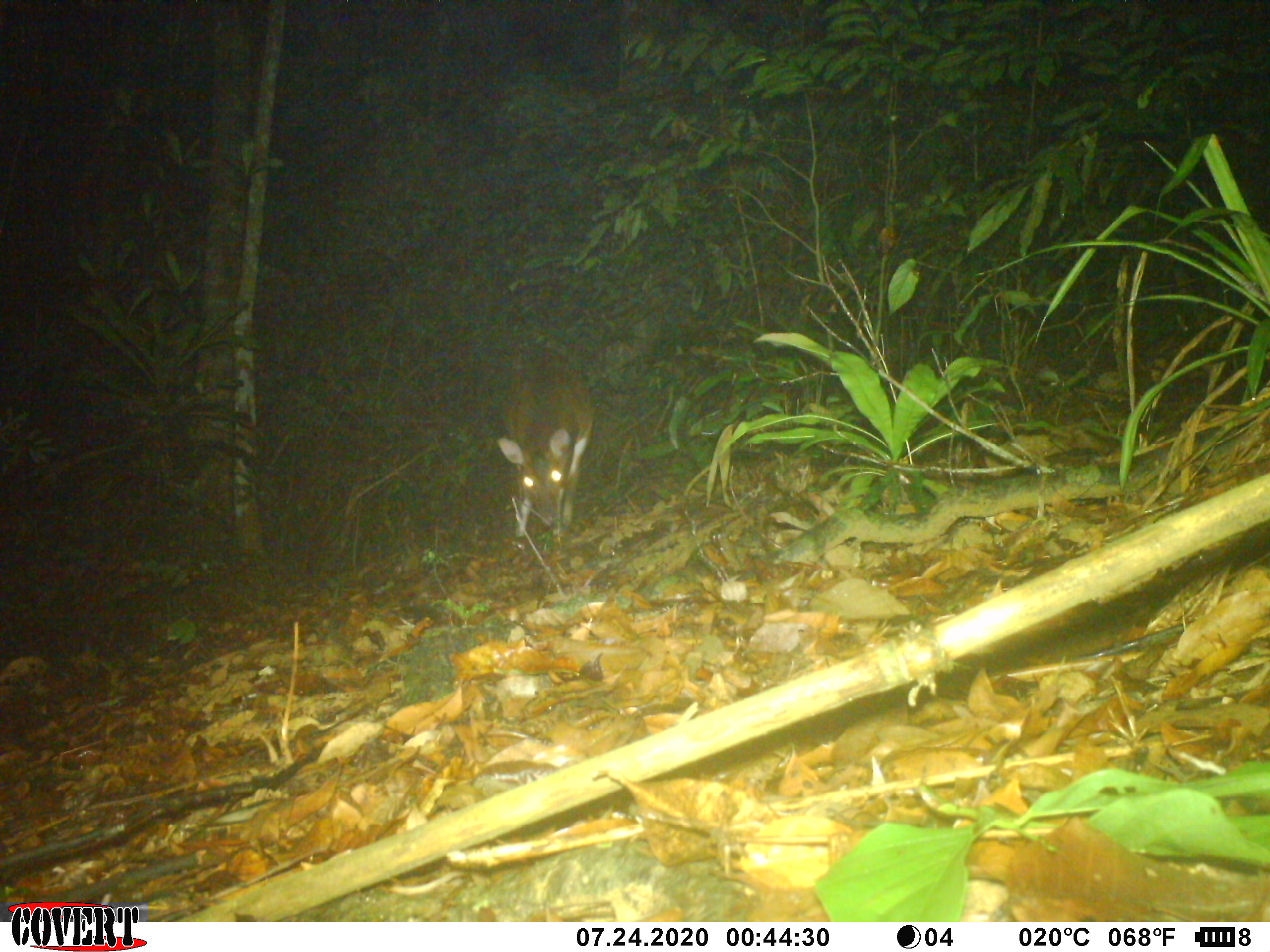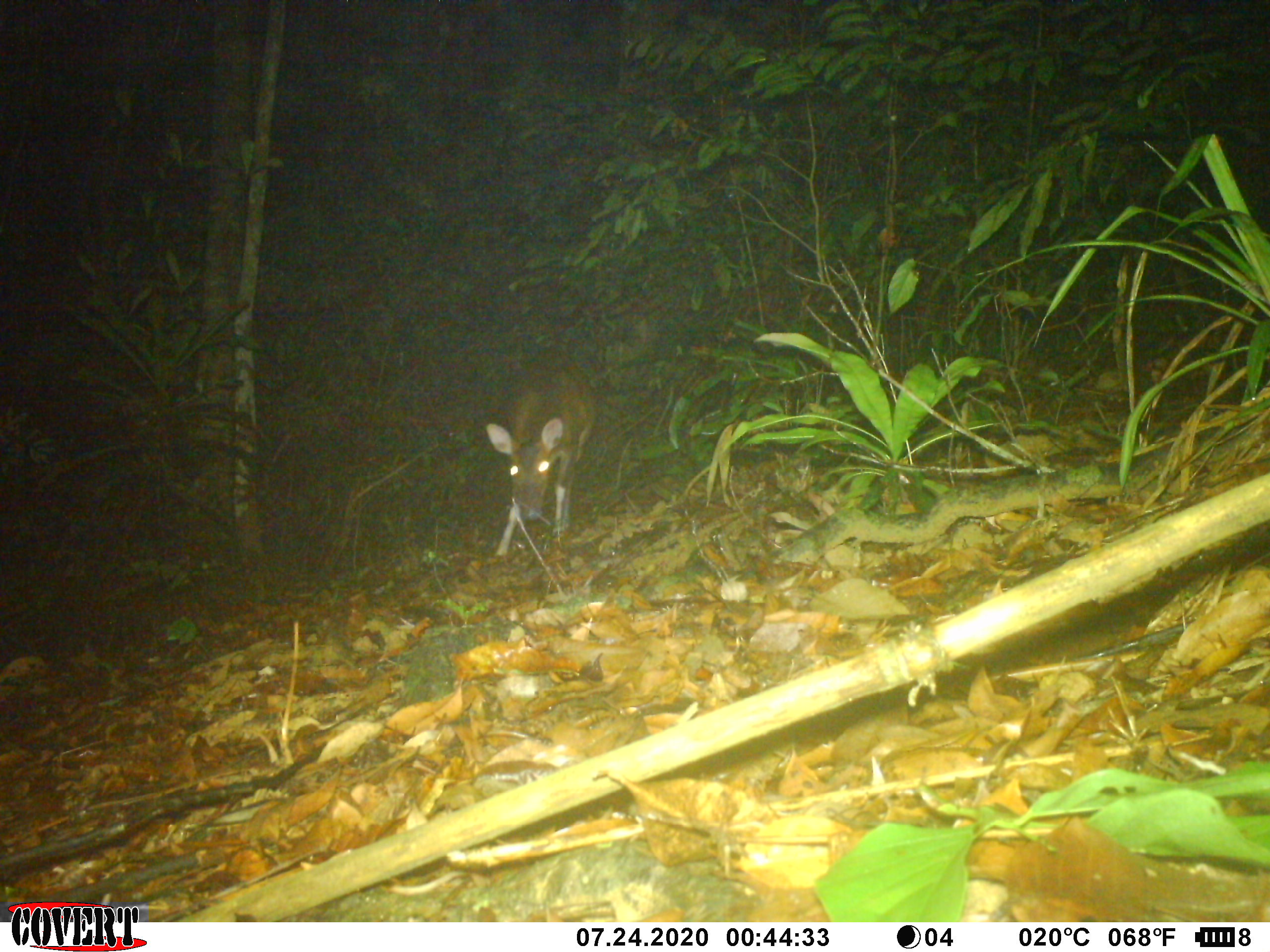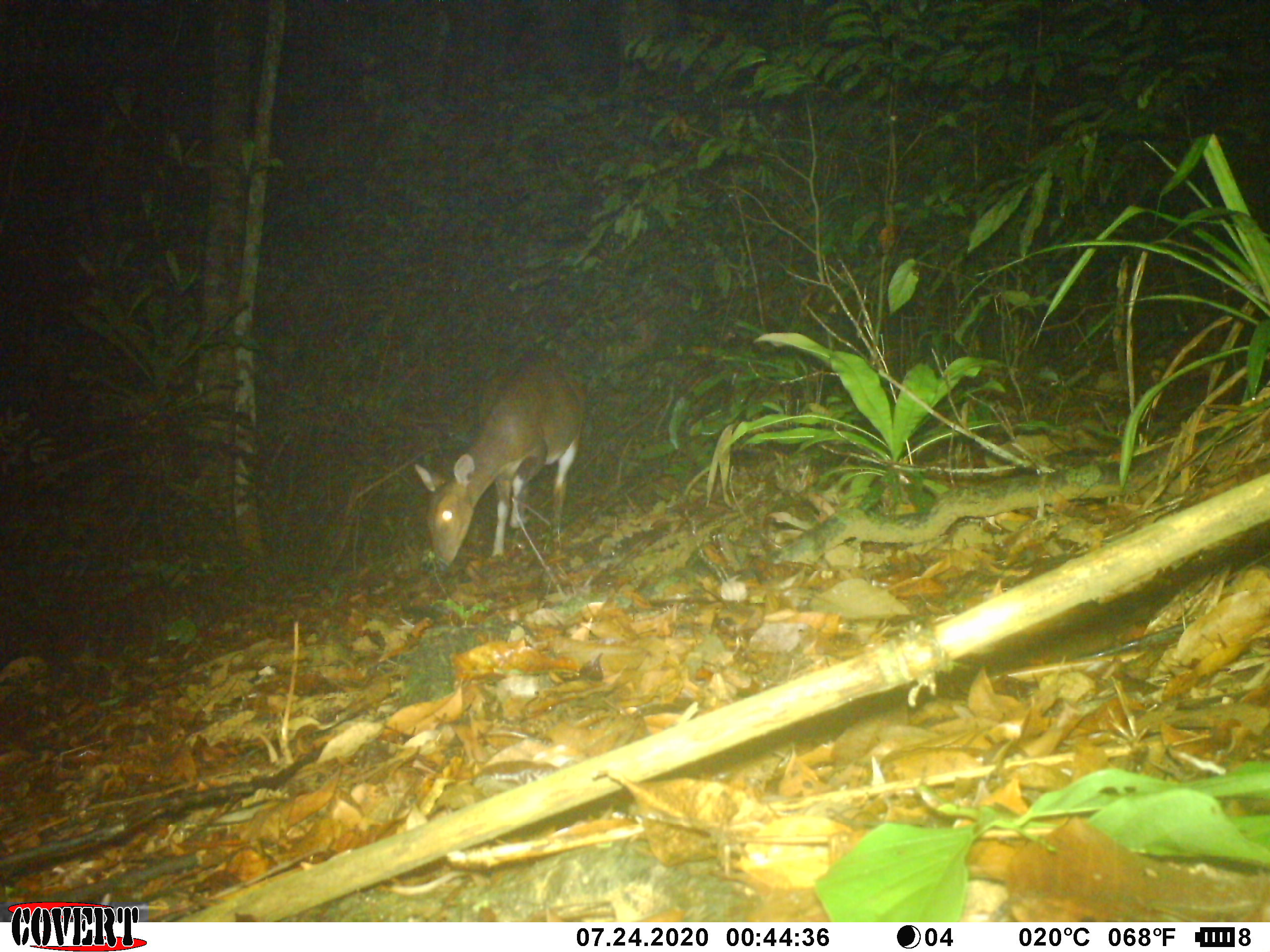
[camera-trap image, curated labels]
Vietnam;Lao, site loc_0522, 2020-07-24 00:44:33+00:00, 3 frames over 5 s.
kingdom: Animalia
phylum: Chordata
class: Mammalia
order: Artiodactyla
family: Cervidae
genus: Muntiacus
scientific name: Muntiacus vuquangensis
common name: large-antlered muntjac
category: large antlered muntjac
Large antlered muntjac (large-antlered muntjac) (Muntiacus vuquangensis). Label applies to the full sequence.